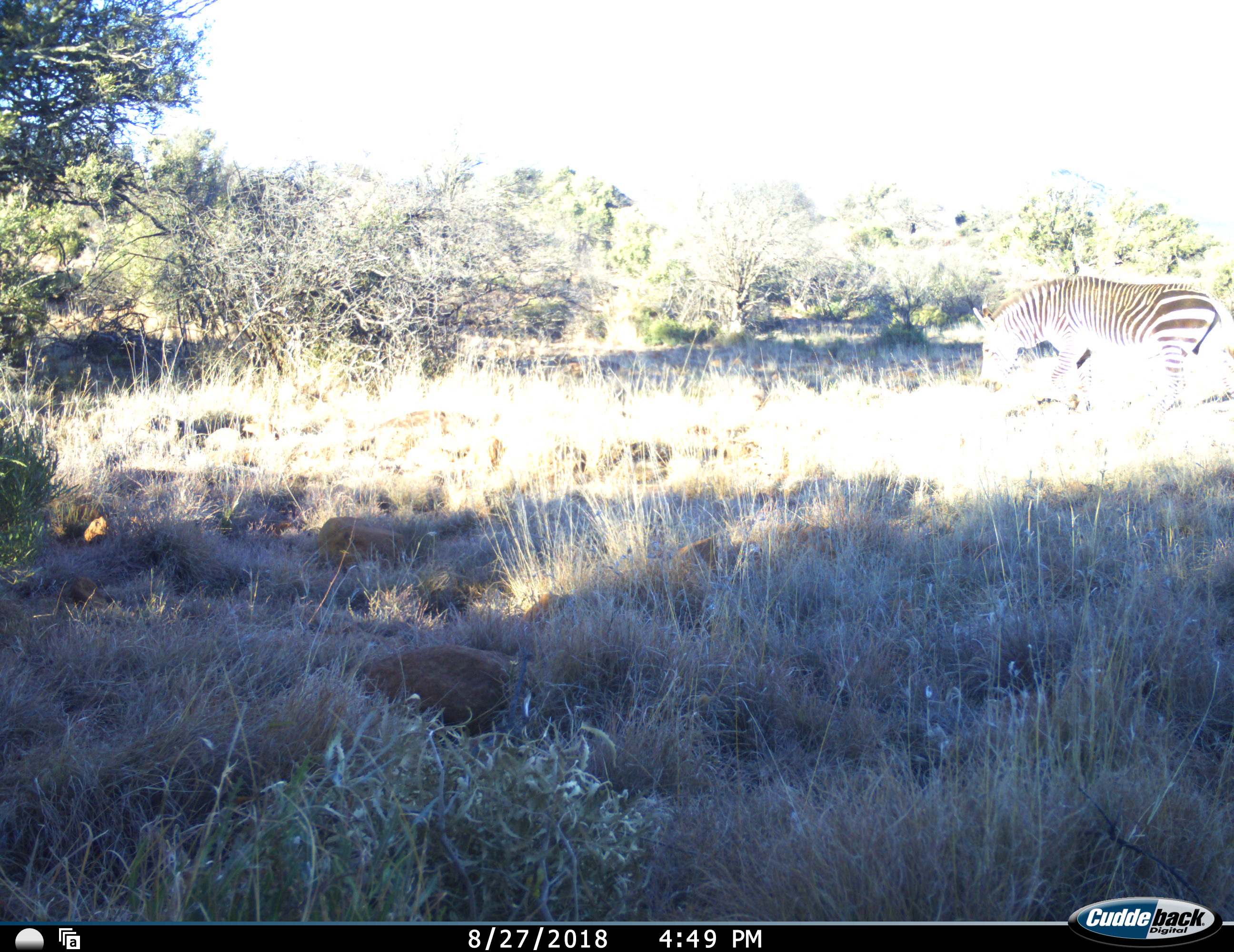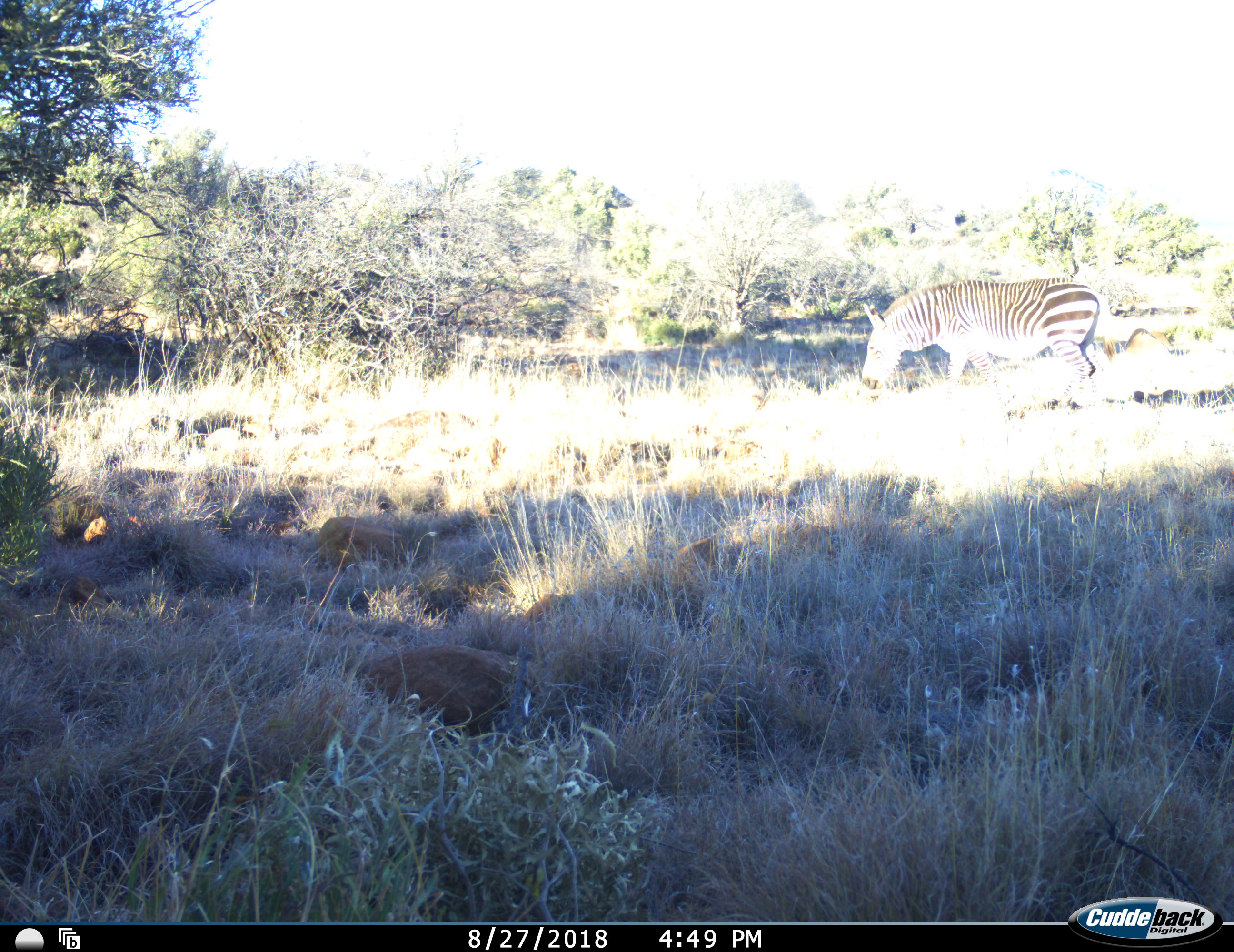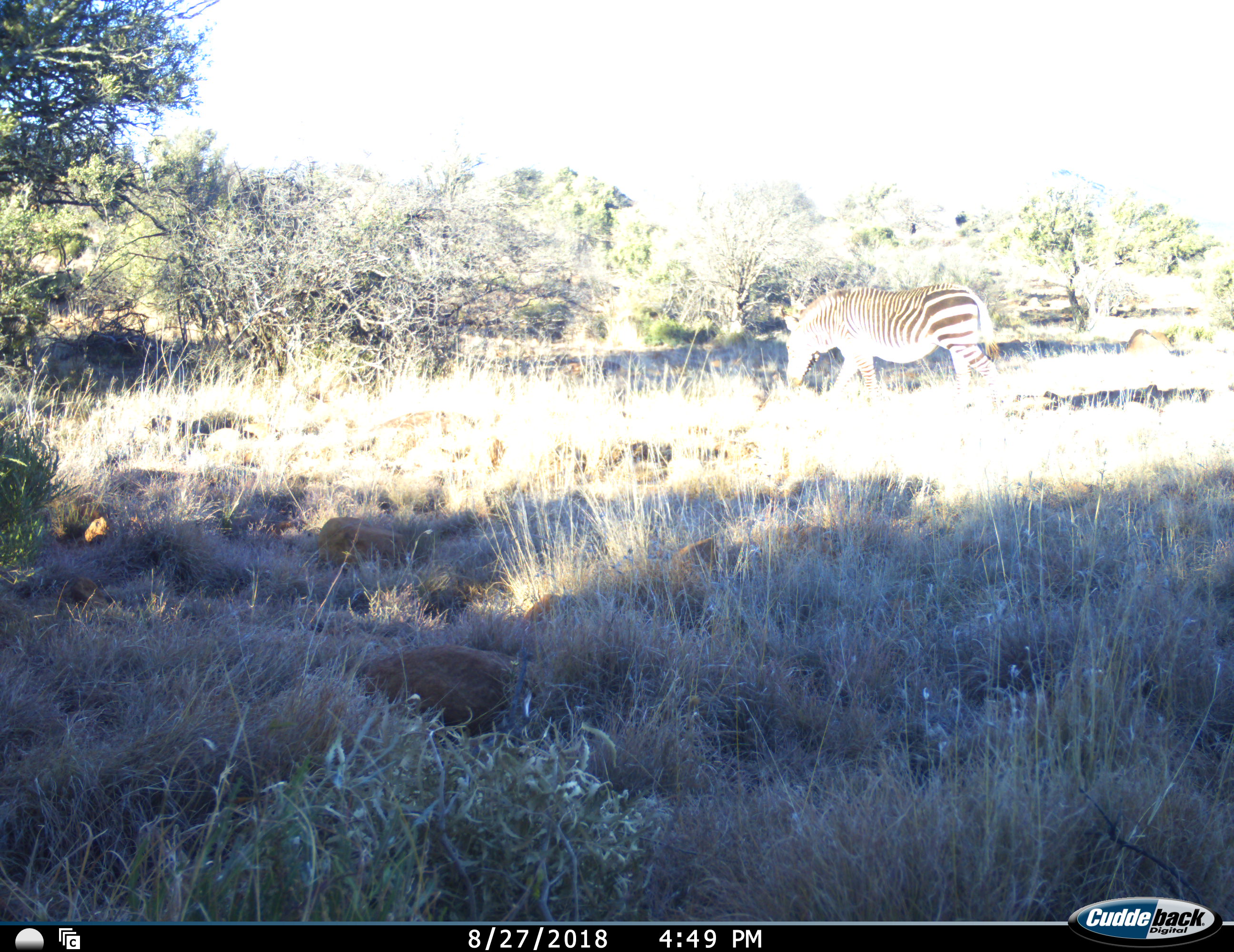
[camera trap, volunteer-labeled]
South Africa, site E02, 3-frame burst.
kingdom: Animalia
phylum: Chordata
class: Mammalia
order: Perissodactyla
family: Equidae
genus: Equus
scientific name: Equus zebra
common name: mountain zebra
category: zebramountain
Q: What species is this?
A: Zebramountain (mountain zebra) (Equus zebra).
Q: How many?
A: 1.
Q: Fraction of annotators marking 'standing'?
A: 10%.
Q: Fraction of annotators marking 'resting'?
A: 0%.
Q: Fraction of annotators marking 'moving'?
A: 100%.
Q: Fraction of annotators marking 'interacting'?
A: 0%.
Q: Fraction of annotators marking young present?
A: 0%.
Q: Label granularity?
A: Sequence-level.